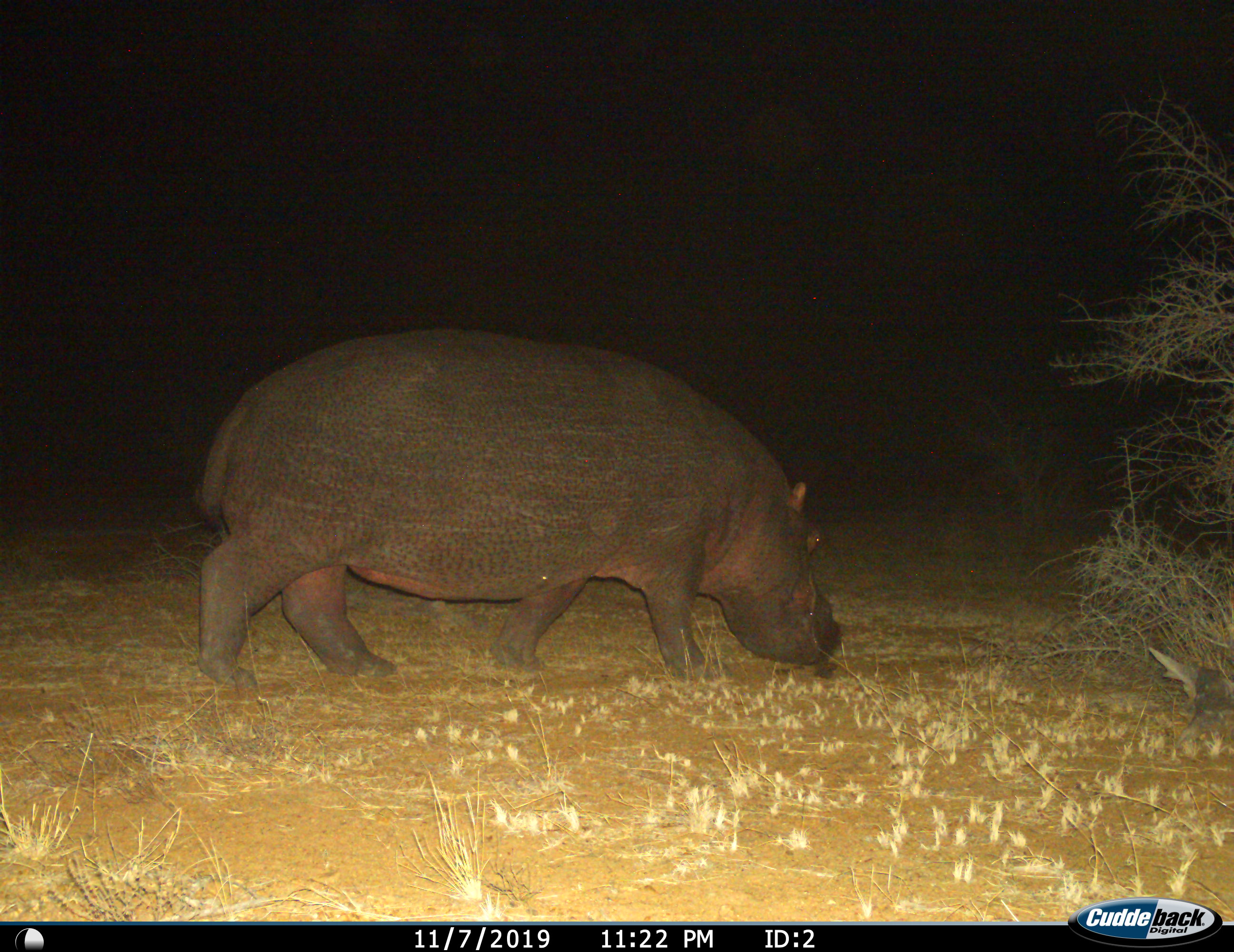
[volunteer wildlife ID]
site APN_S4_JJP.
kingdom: Animalia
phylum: Chordata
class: Mammalia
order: Artiodactyla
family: Hippopotamidae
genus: Hippopotamus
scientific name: Hippopotamus amphibius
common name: hippopotamus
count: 1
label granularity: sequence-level